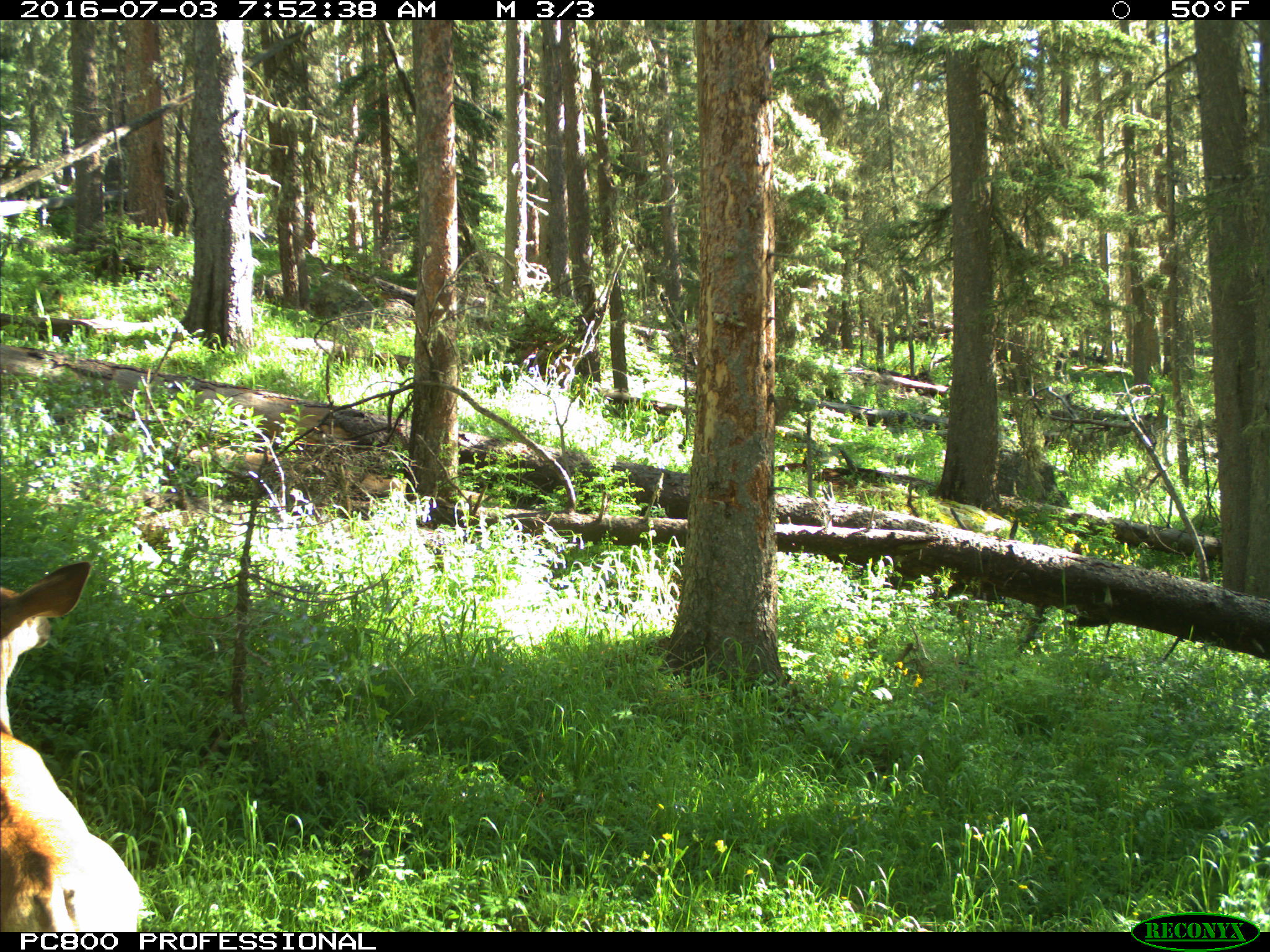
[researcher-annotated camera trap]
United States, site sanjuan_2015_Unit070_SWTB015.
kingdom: Animalia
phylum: Chordata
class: Mammalia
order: Artiodactyla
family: Cervidae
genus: Odocoileus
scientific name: Odocoileus hemionus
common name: mule deer